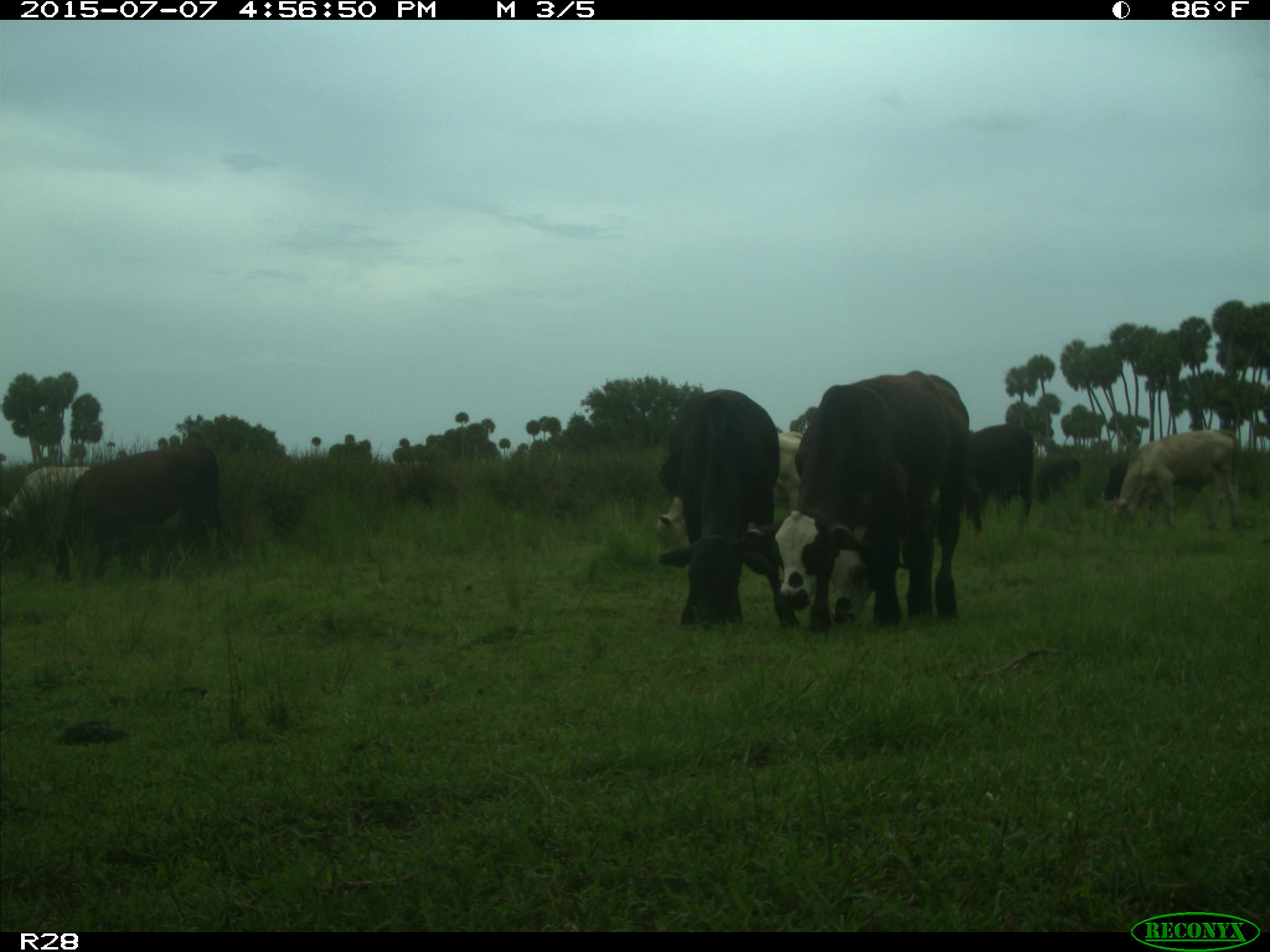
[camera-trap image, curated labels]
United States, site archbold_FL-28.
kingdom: Animalia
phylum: Chordata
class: Mammalia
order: Artiodactyla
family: Bovidae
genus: Bos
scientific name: Bos taurus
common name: domestic cow